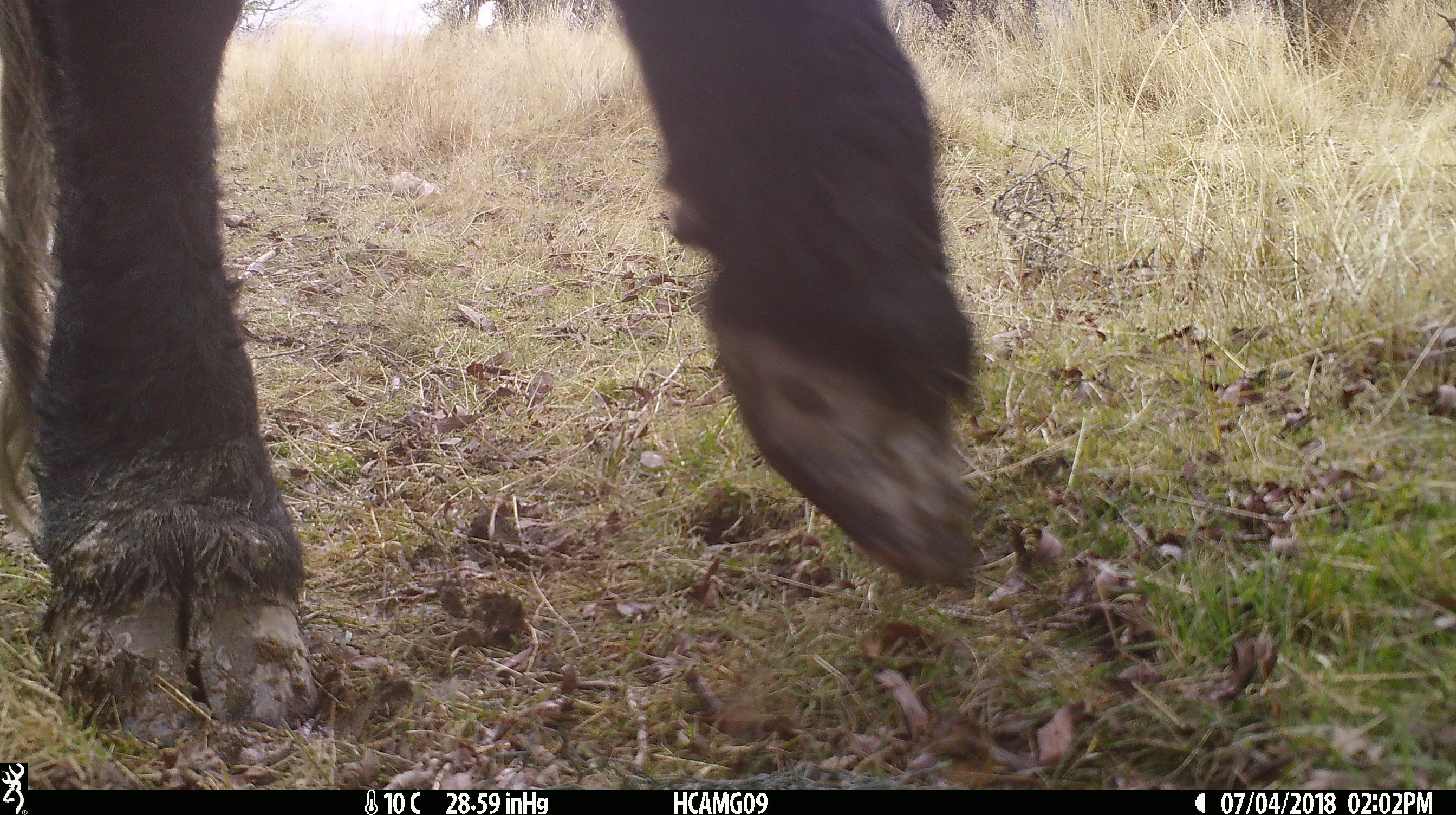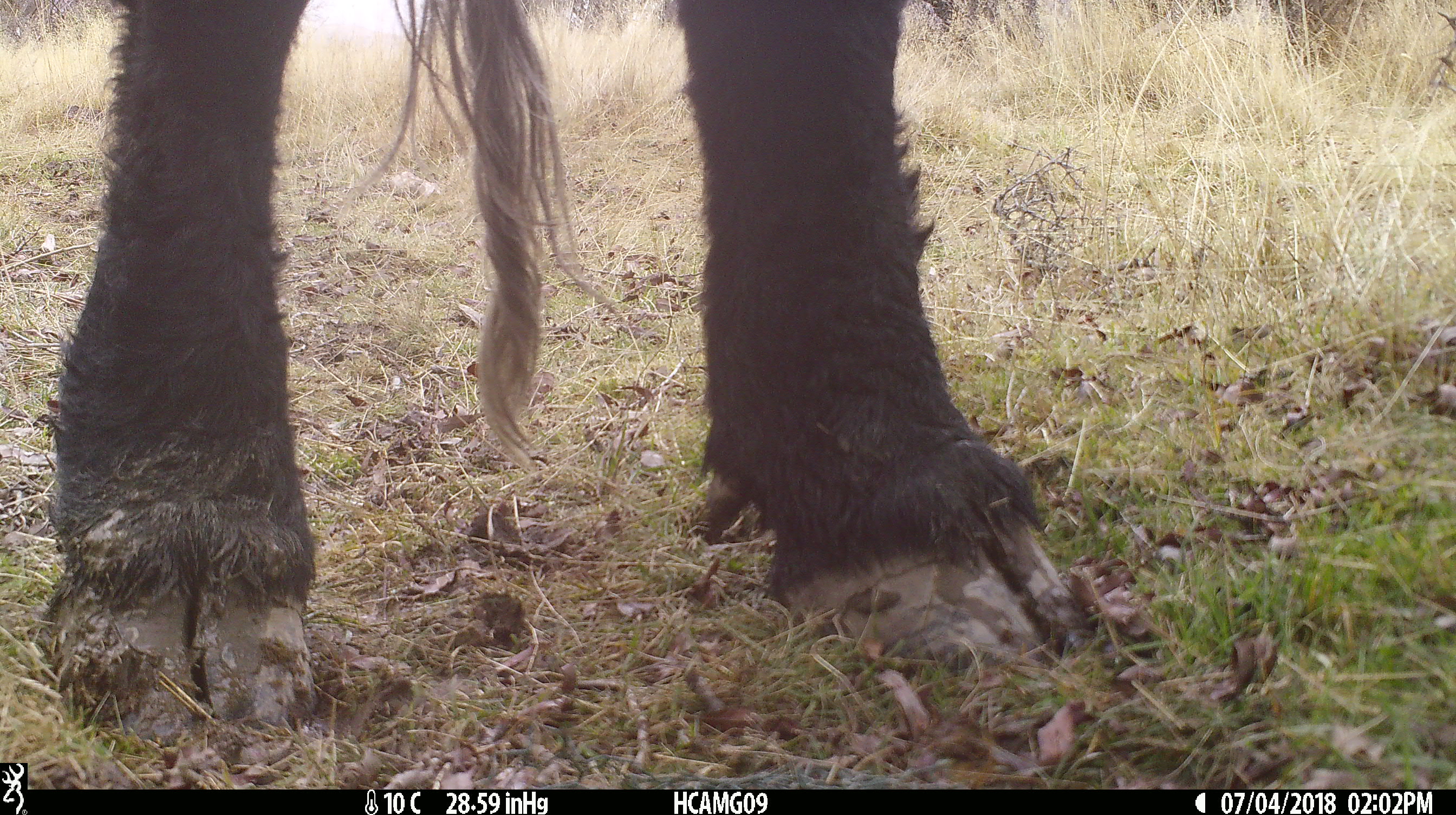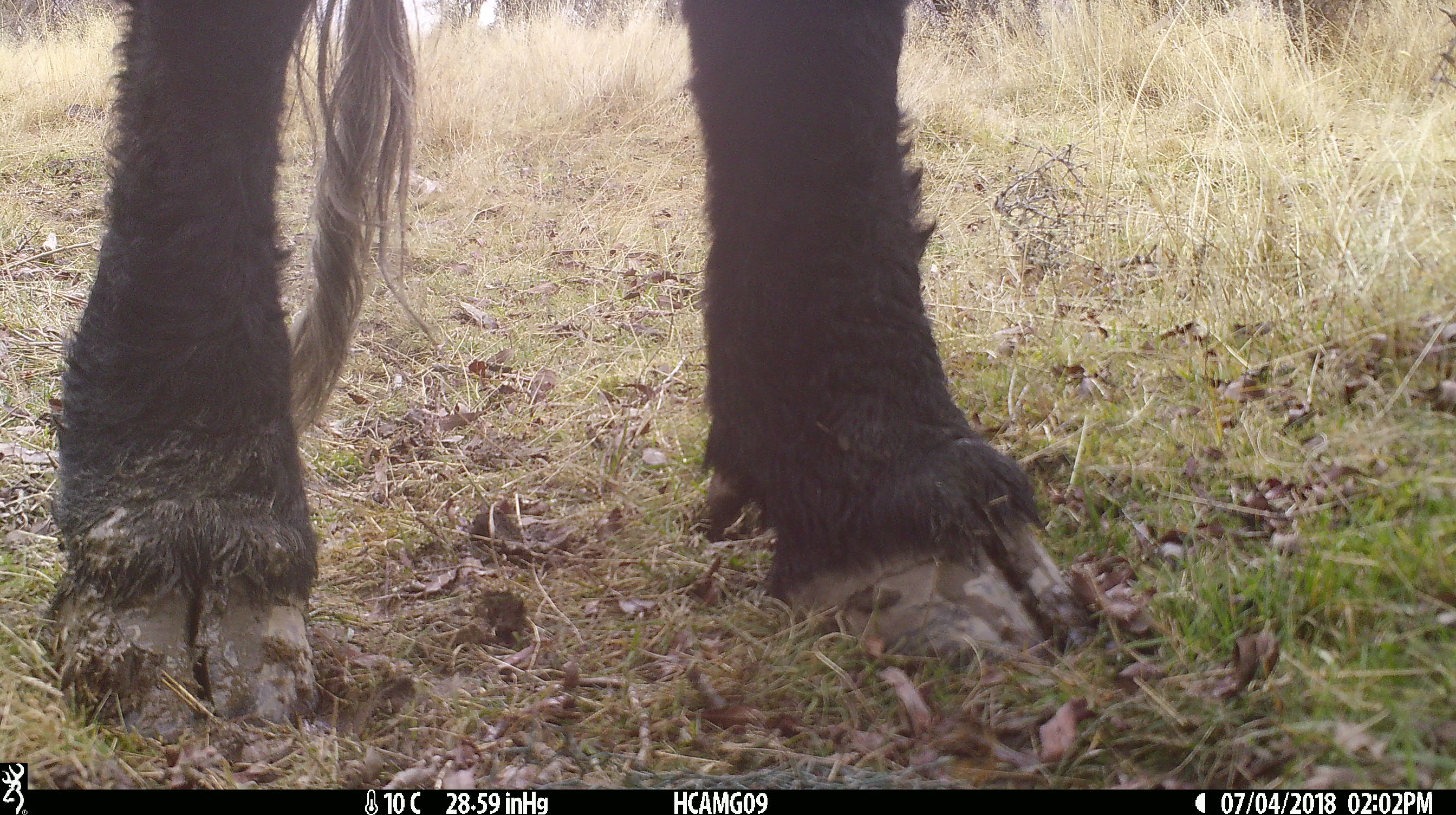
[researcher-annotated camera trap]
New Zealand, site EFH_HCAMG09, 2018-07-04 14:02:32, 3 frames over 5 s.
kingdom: Animalia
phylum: Chordata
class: Mammalia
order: Artiodactyla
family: Bovidae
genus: Bos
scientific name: Bos taurus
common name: domestic cow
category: cow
Cow (domestic cow) (Bos taurus).